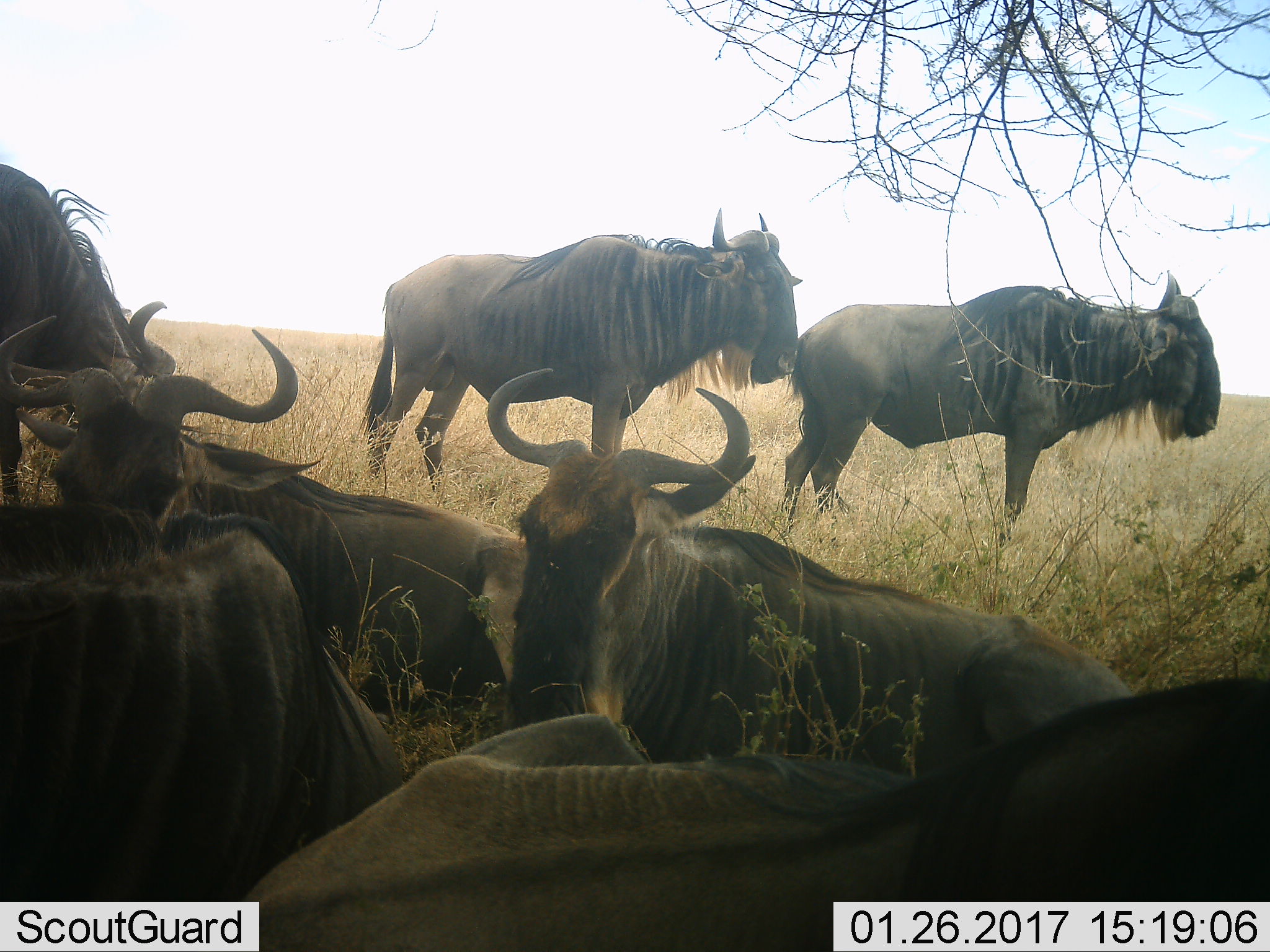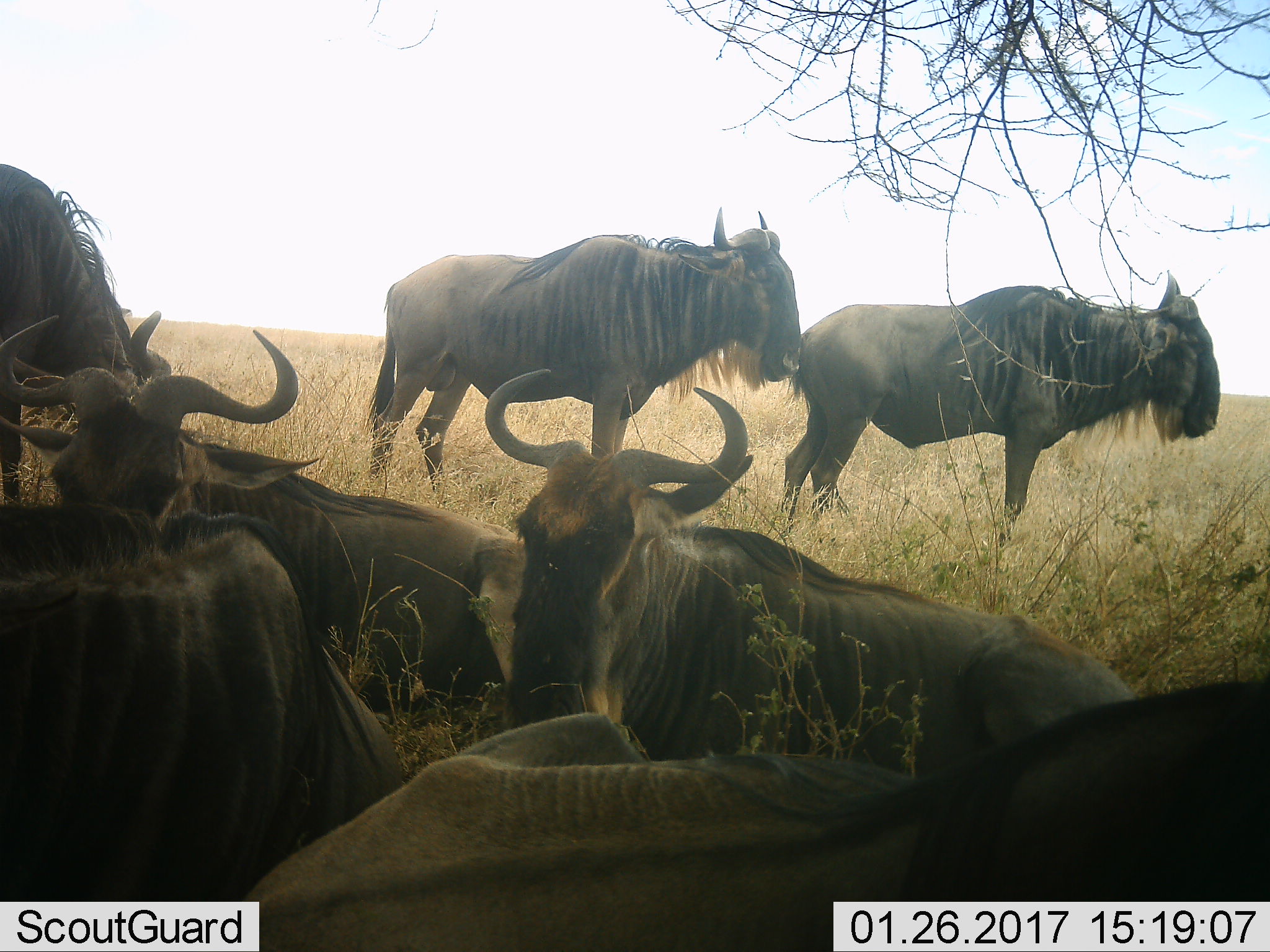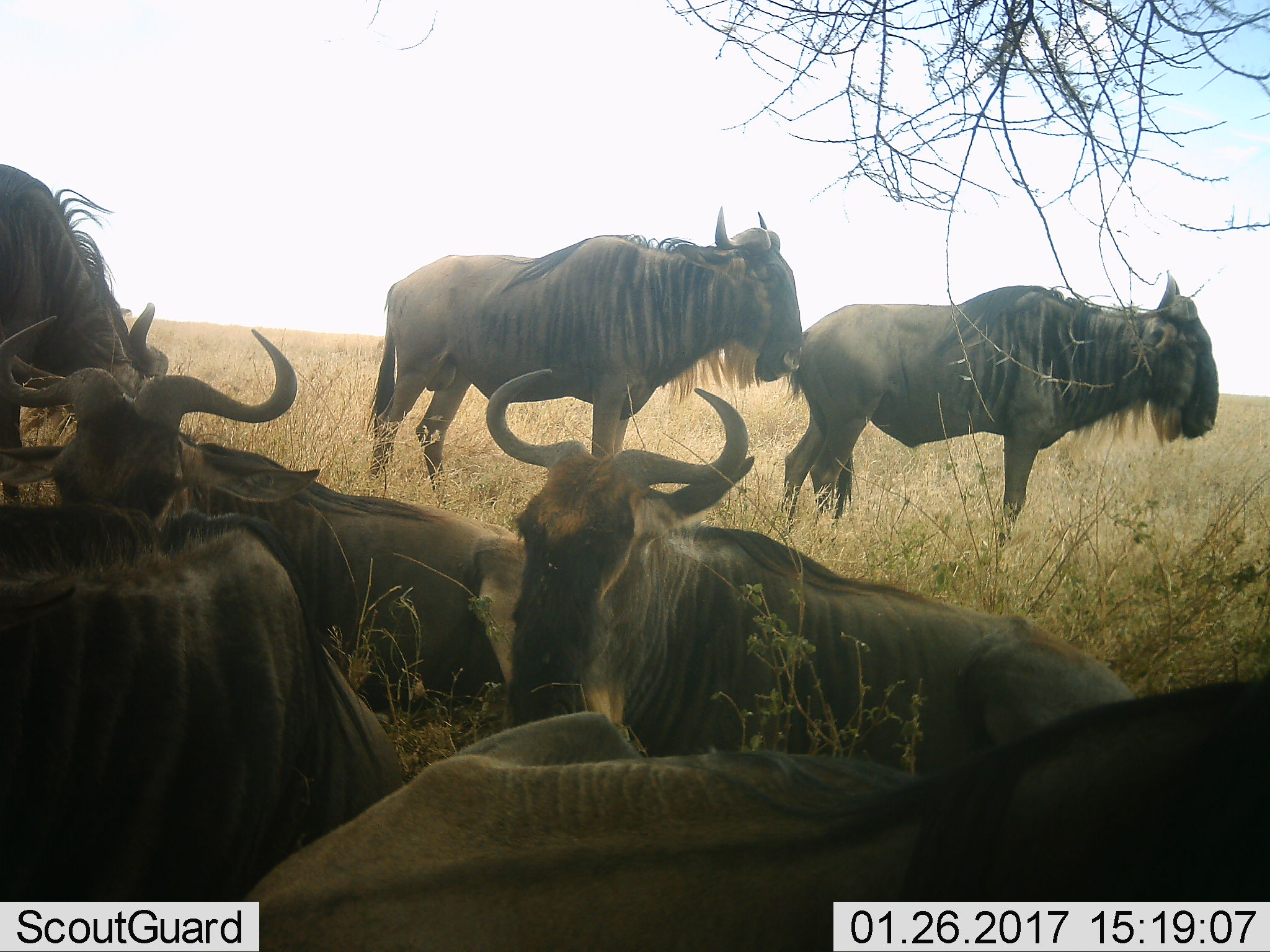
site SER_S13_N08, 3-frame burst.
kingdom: Animalia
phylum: Chordata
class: Mammalia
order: Artiodactyla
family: Bovidae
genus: Connochaetes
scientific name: Connochaetes taurinus taurinus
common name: blue wildebeest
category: wildebeestblue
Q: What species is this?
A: Wildebeestblue (blue wildebeest) (Connochaetes taurinus taurinus).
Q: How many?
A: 8.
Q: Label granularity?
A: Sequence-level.